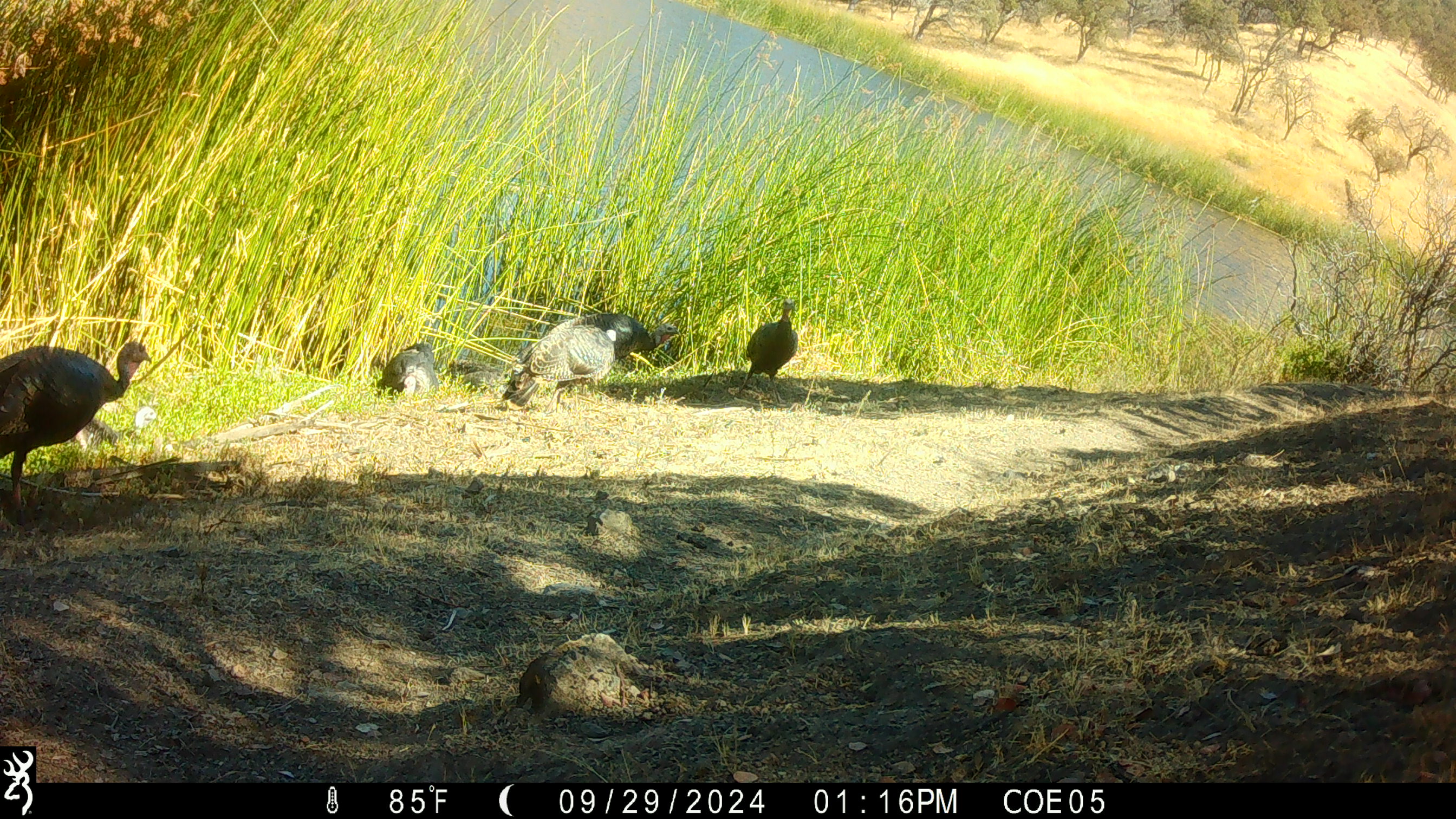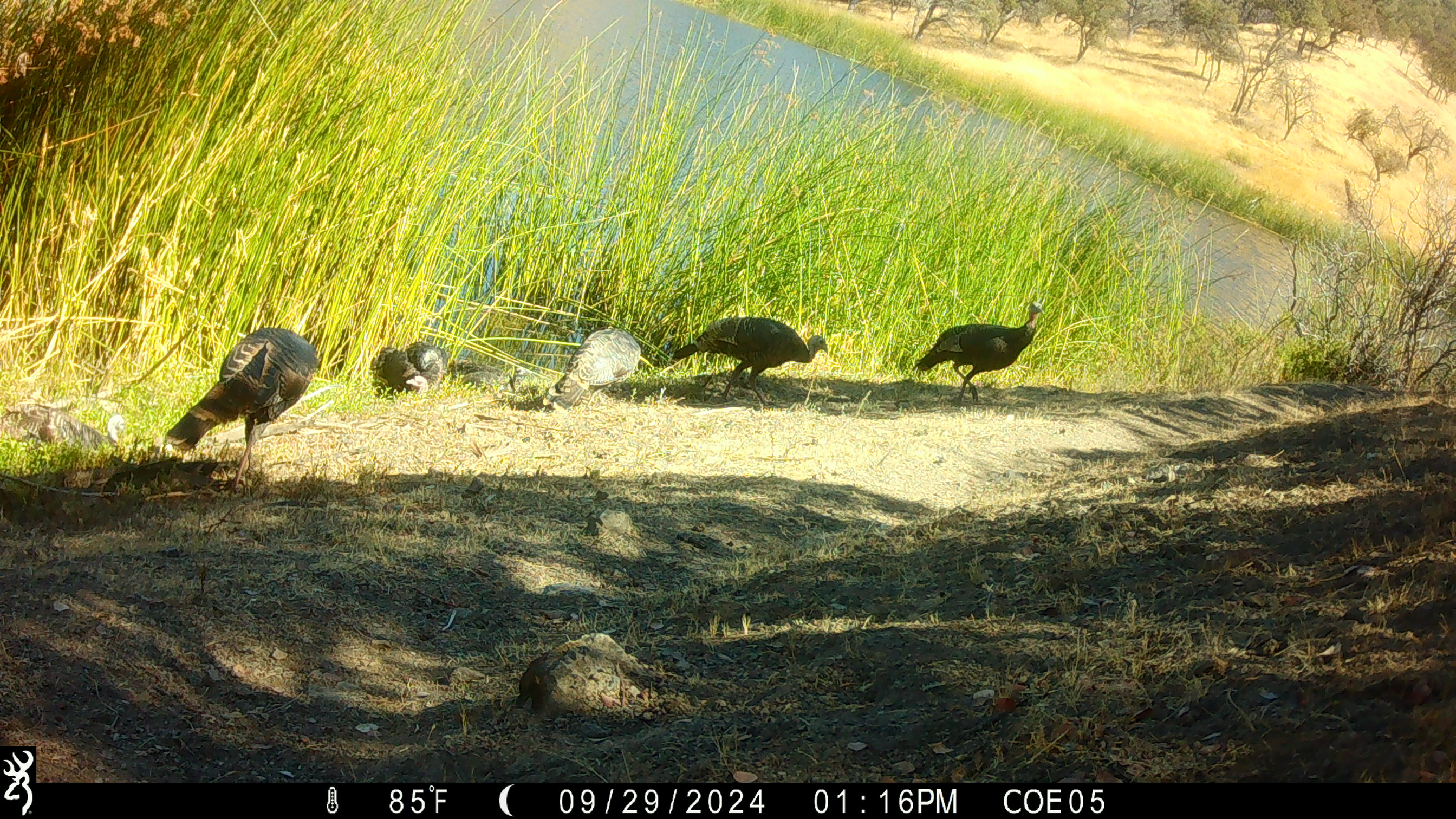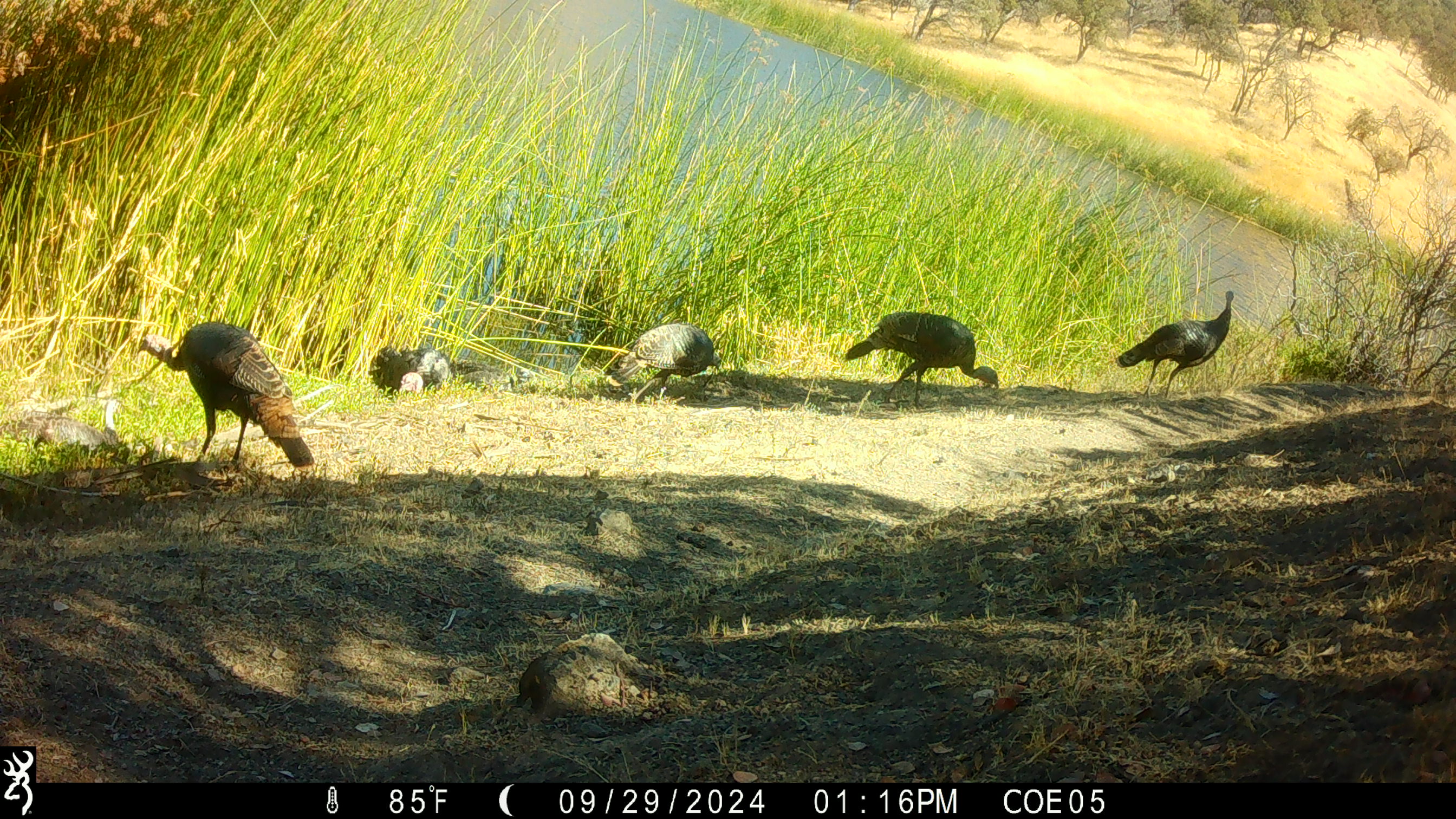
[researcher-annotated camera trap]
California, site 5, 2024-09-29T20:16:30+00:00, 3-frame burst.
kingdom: Animalia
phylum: Chordata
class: Aves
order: Galliformes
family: Phasianidae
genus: Meleagris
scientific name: Meleagris gallopavo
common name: turkey